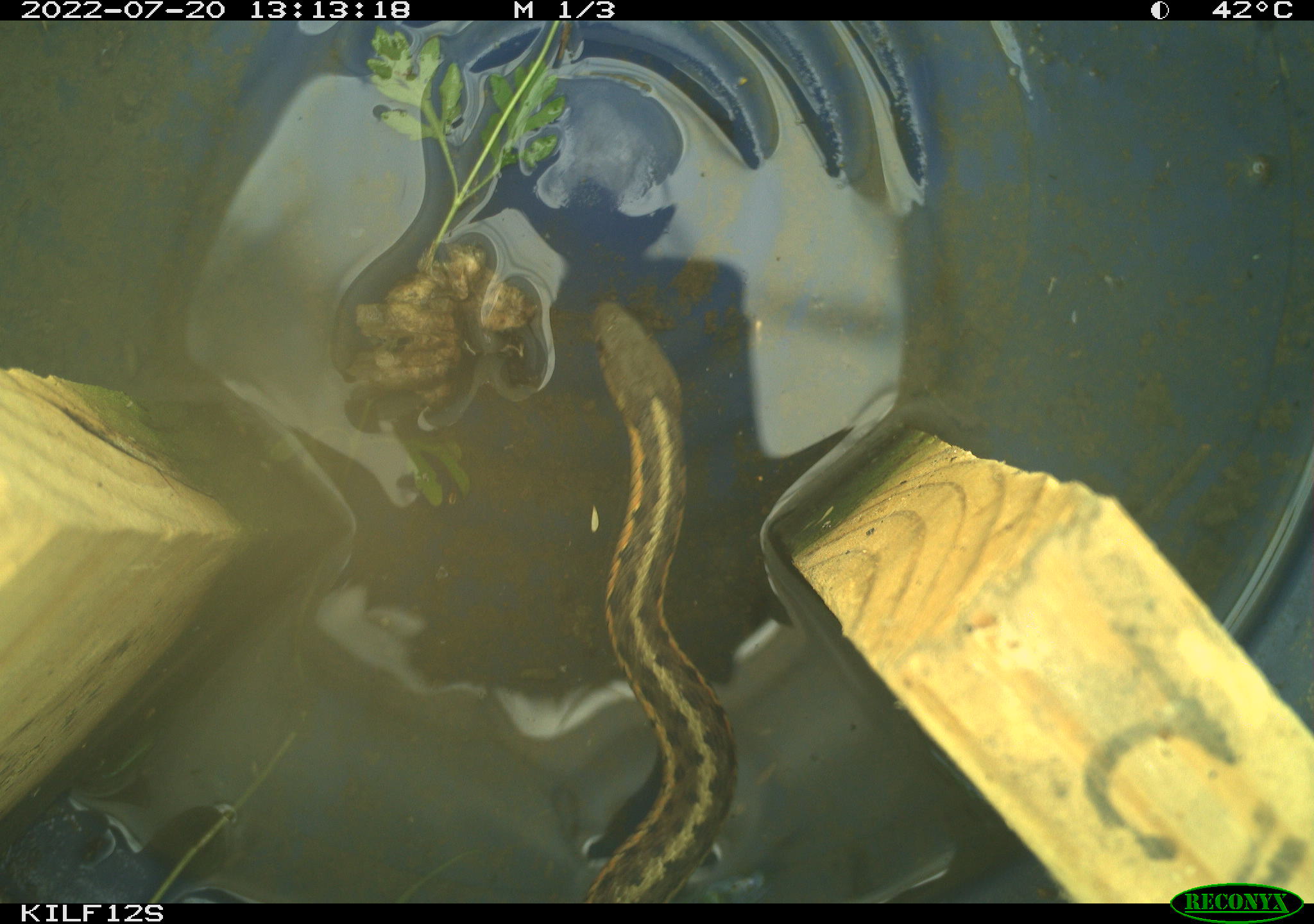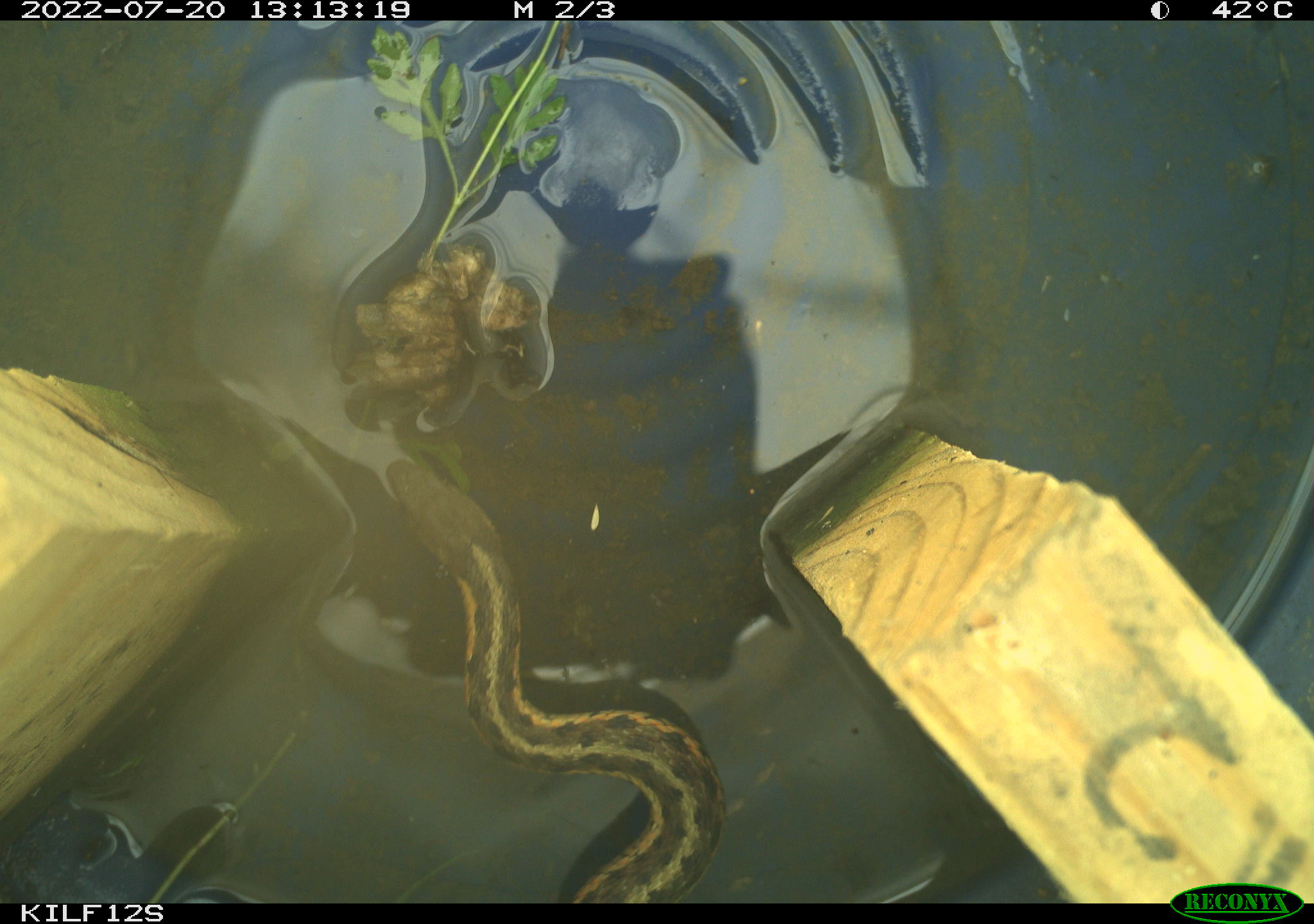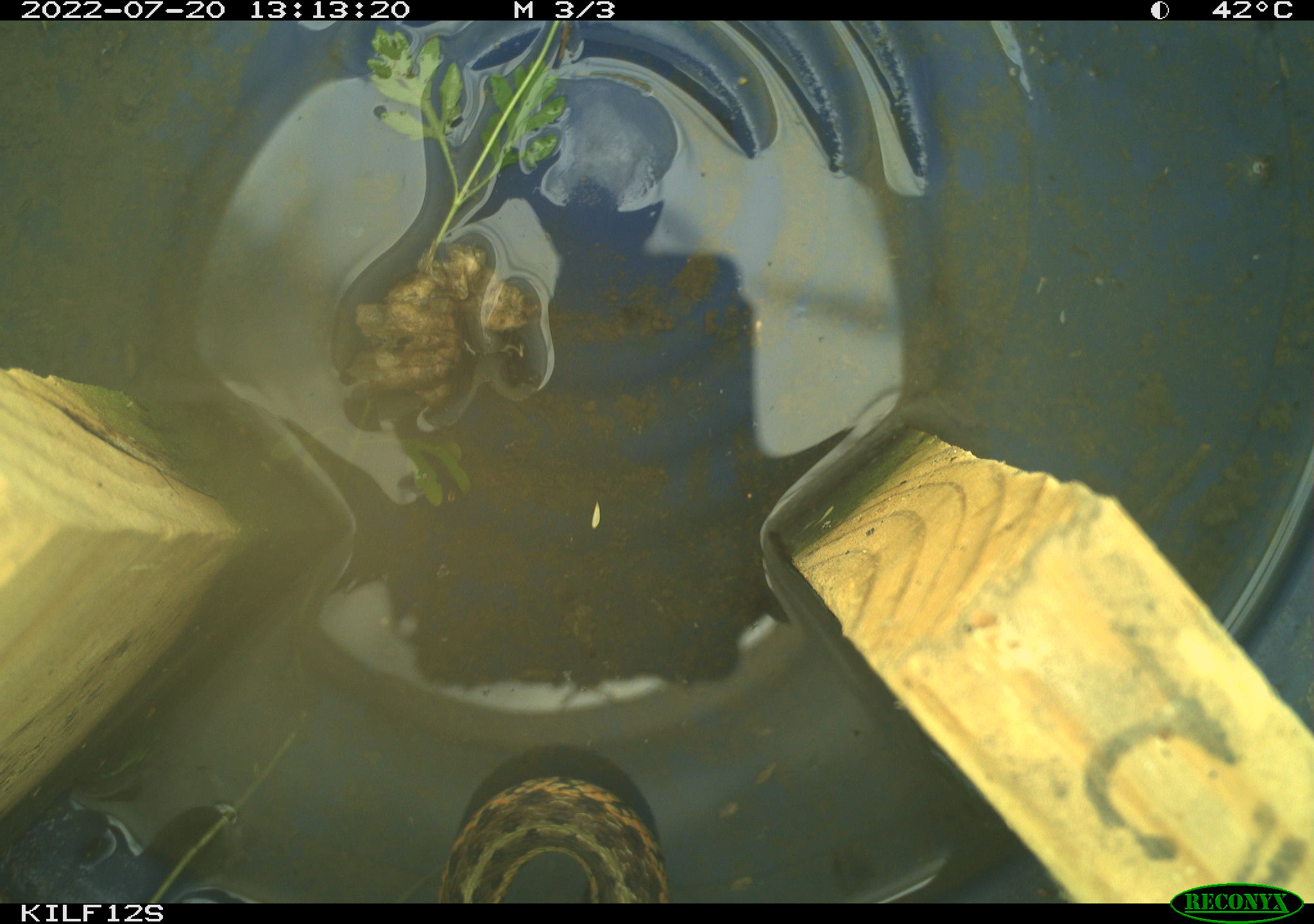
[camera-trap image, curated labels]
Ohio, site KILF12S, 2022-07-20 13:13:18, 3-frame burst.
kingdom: Animalia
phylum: Chordata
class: Reptilia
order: Squamata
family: Colubridae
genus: Thamnophis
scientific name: Thamnophis sirtalis sirtalis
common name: eastern gartersnake